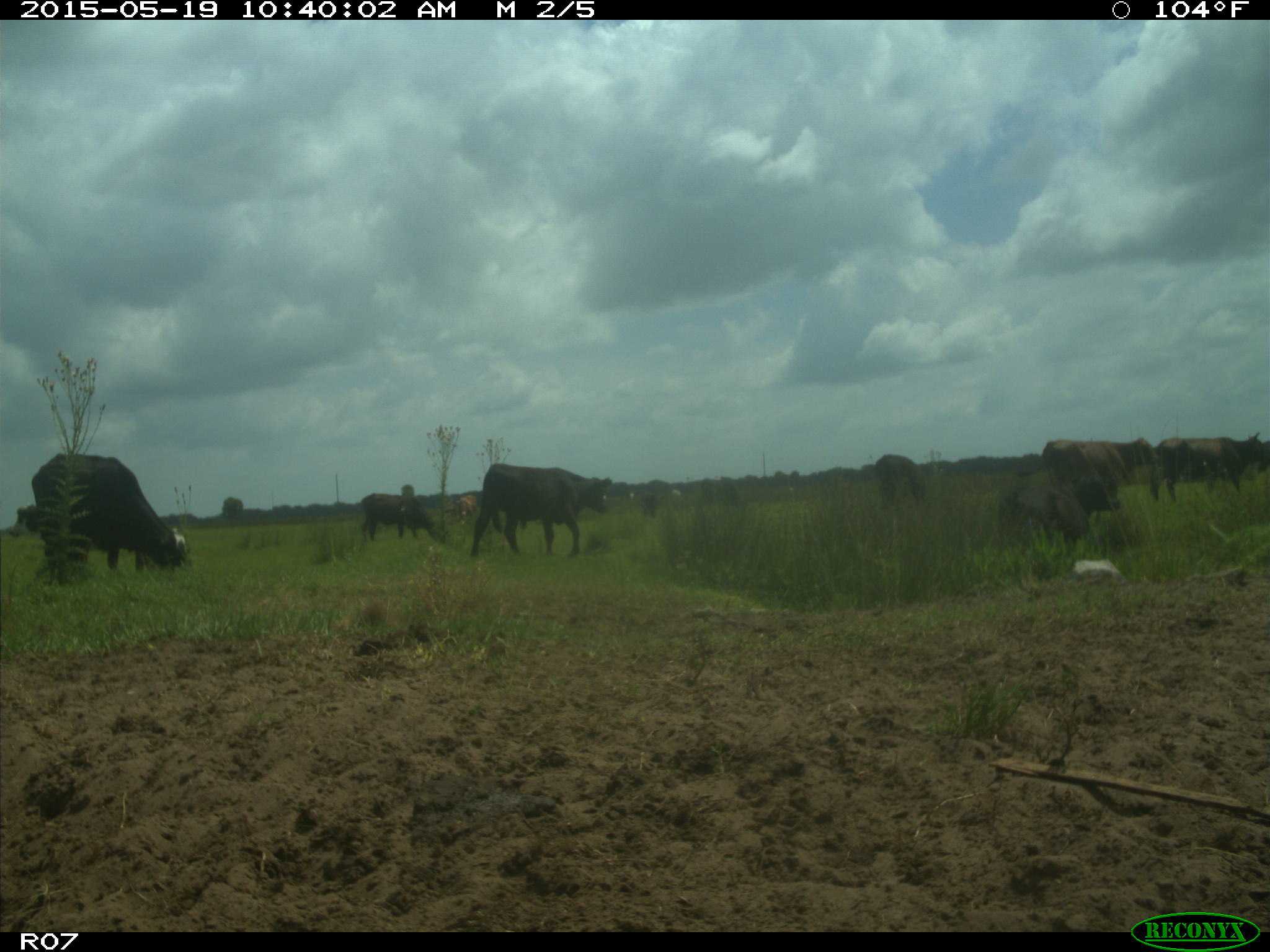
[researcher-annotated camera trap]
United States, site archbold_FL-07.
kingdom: Animalia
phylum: Chordata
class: Mammalia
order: Artiodactyla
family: Bovidae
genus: Bos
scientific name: Bos taurus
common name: domestic cow